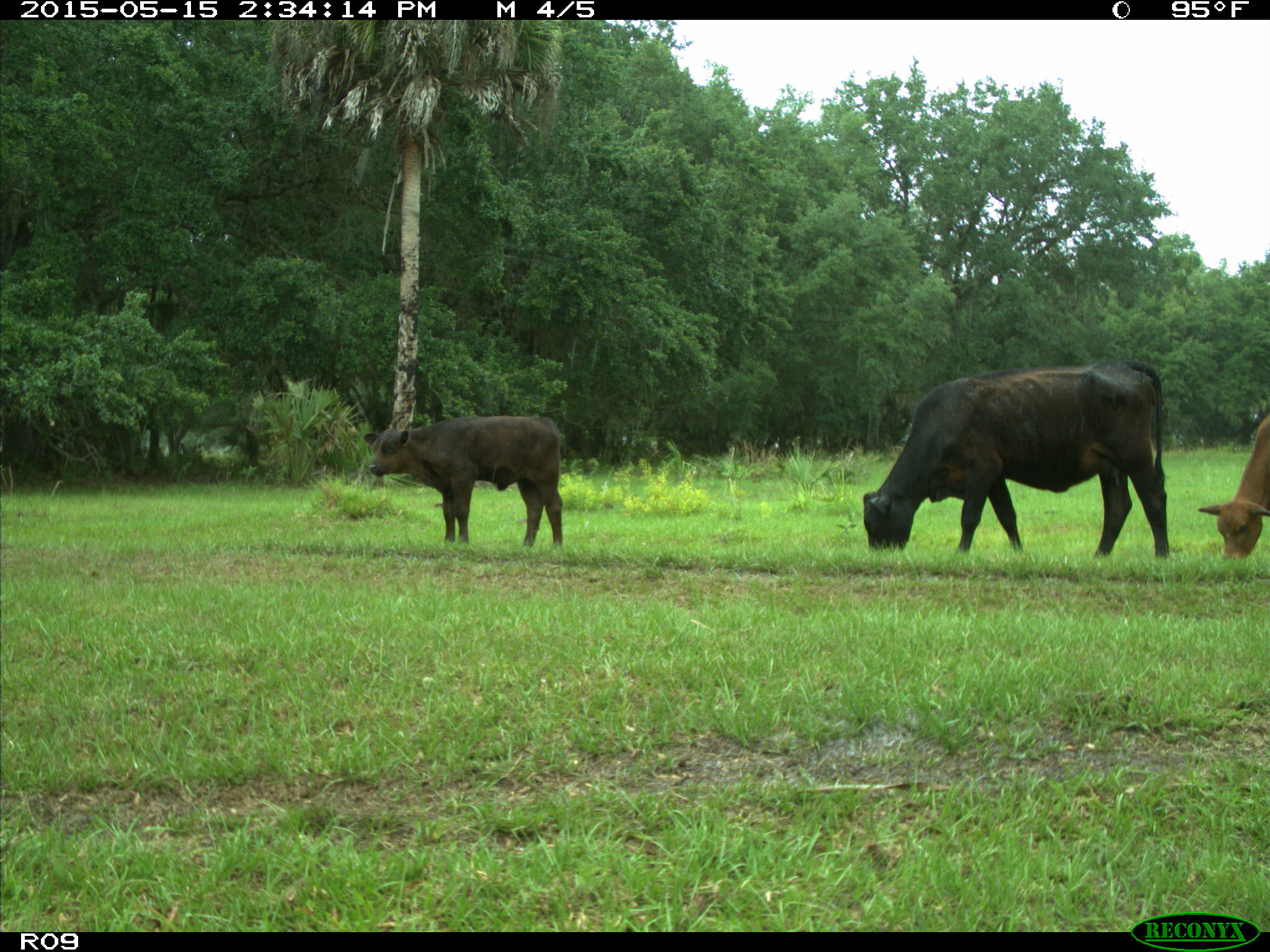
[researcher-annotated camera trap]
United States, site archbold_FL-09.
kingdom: Animalia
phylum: Chordata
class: Mammalia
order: Artiodactyla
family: Bovidae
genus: Bos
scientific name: Bos taurus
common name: domestic cow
Bos taurus (domestic cow).